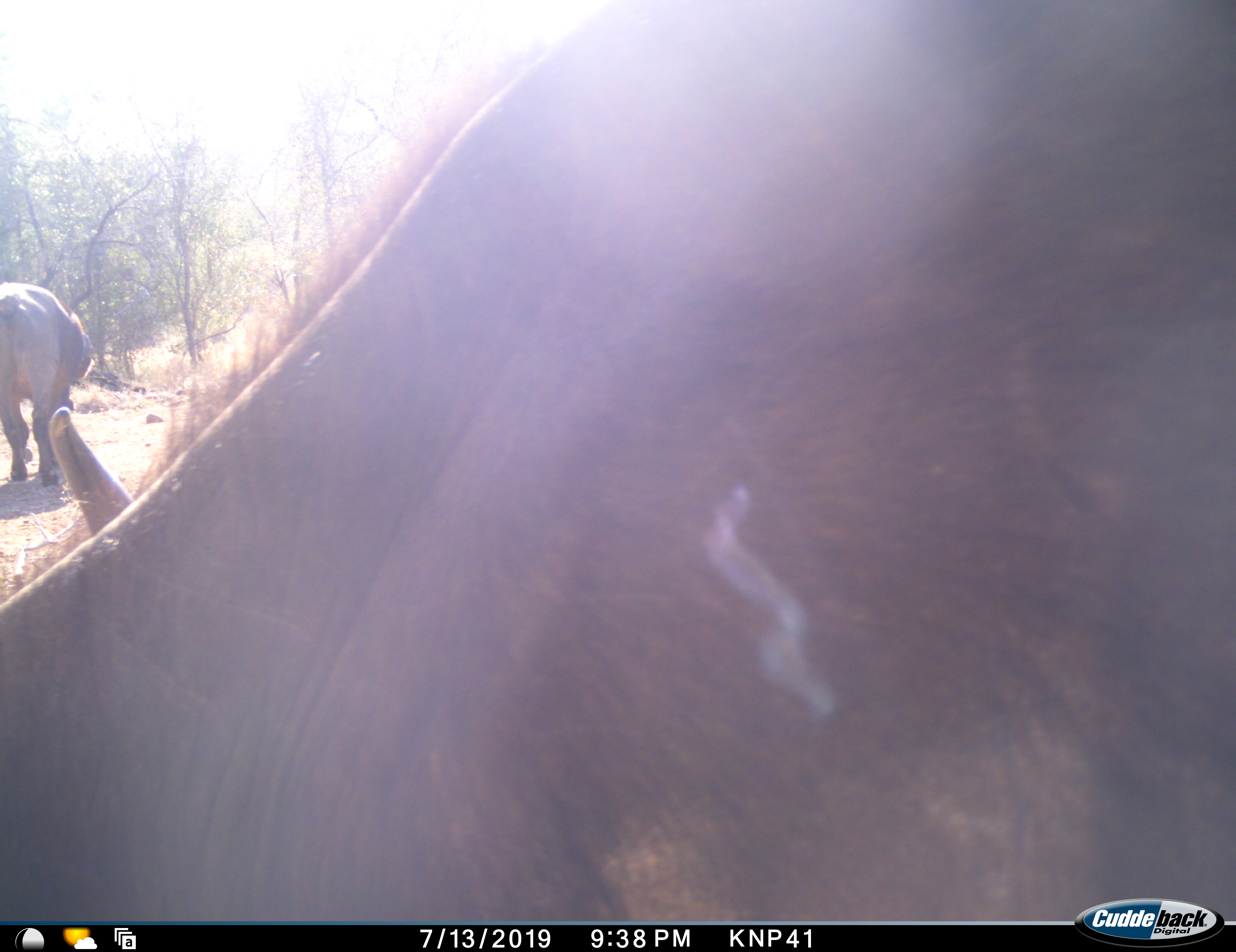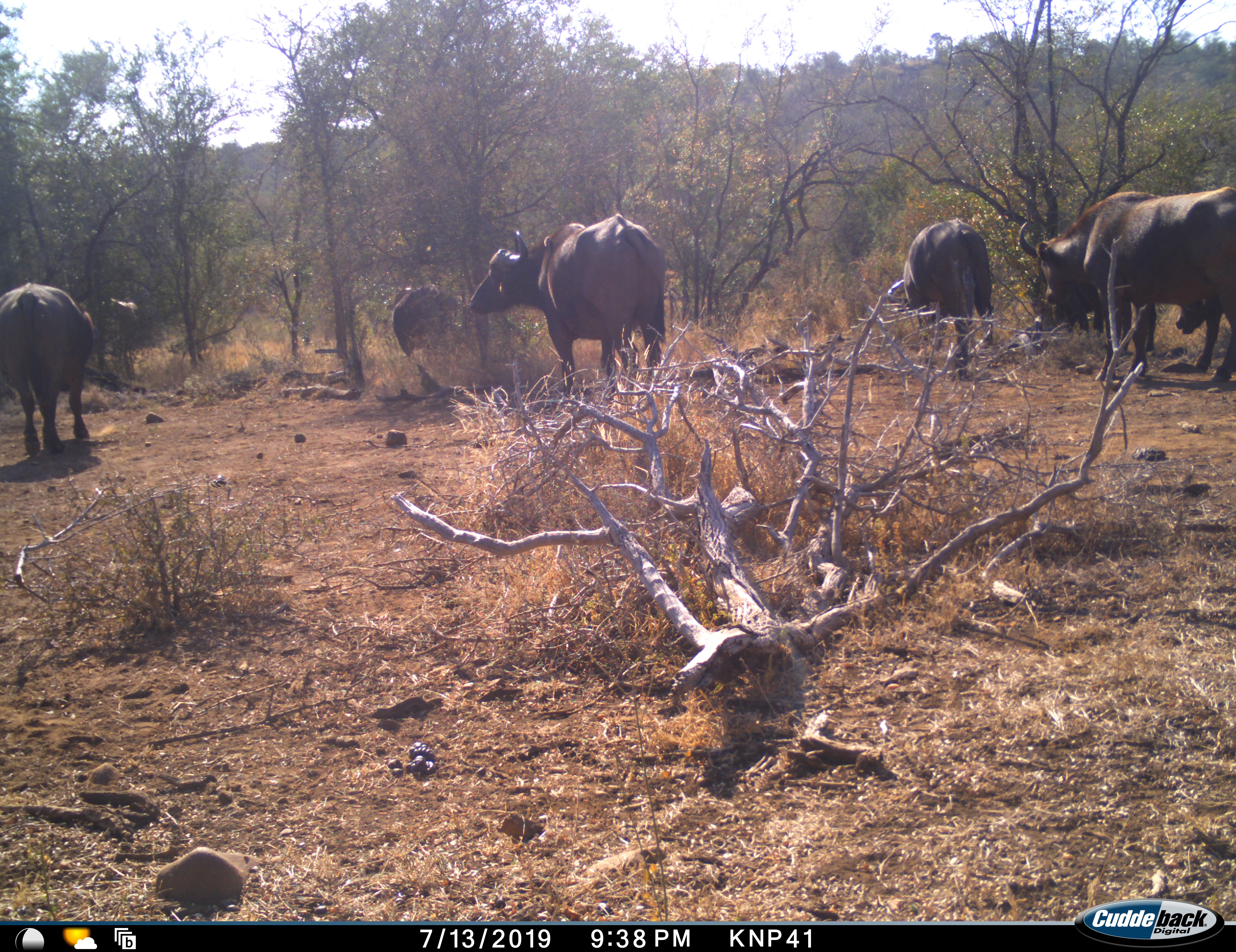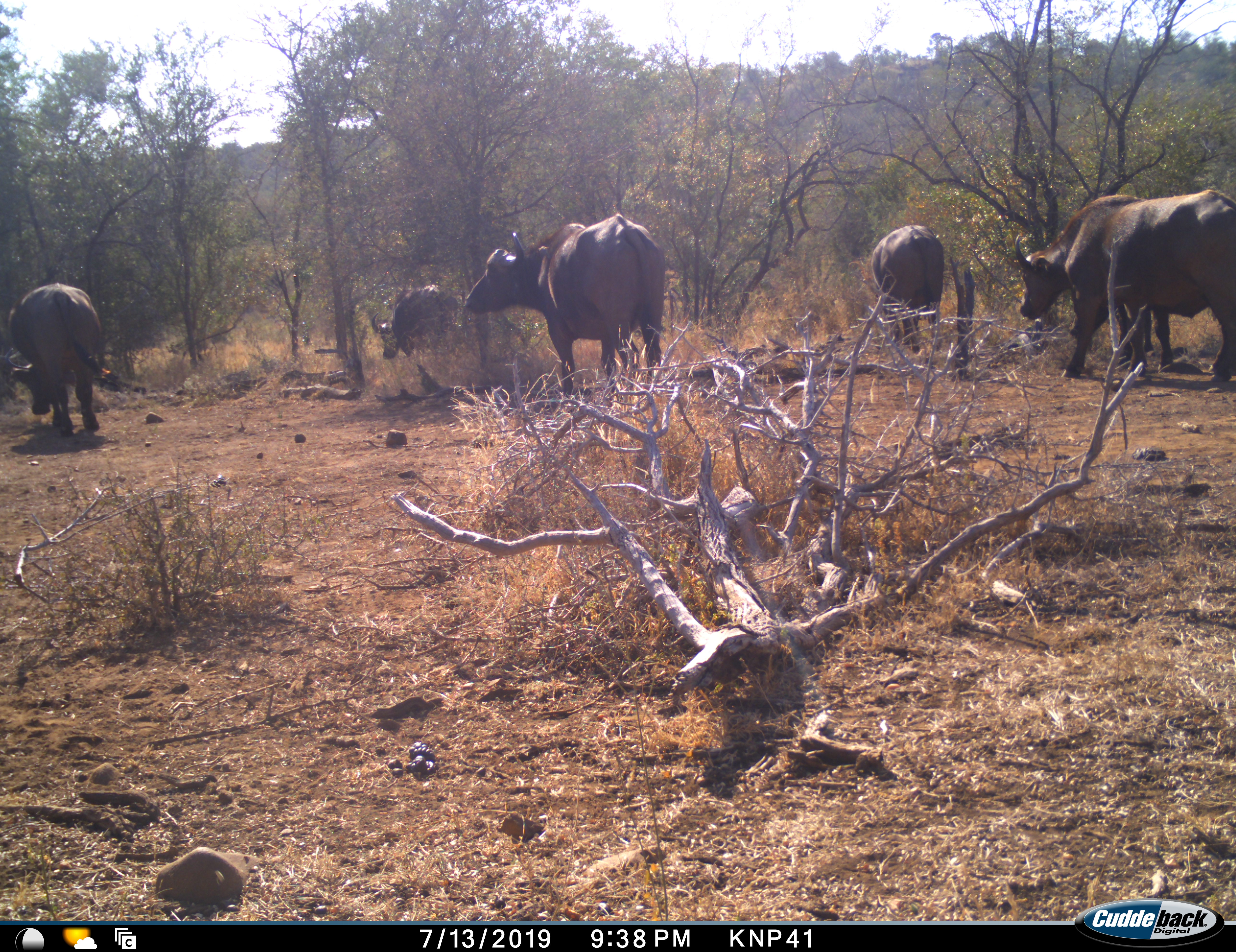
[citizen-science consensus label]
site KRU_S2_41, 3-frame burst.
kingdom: Animalia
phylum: Chordata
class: Mammalia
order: Artiodactyla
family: Bovidae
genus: Syncerus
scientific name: Syncerus caffer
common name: african buffalo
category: buffalo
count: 7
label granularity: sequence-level